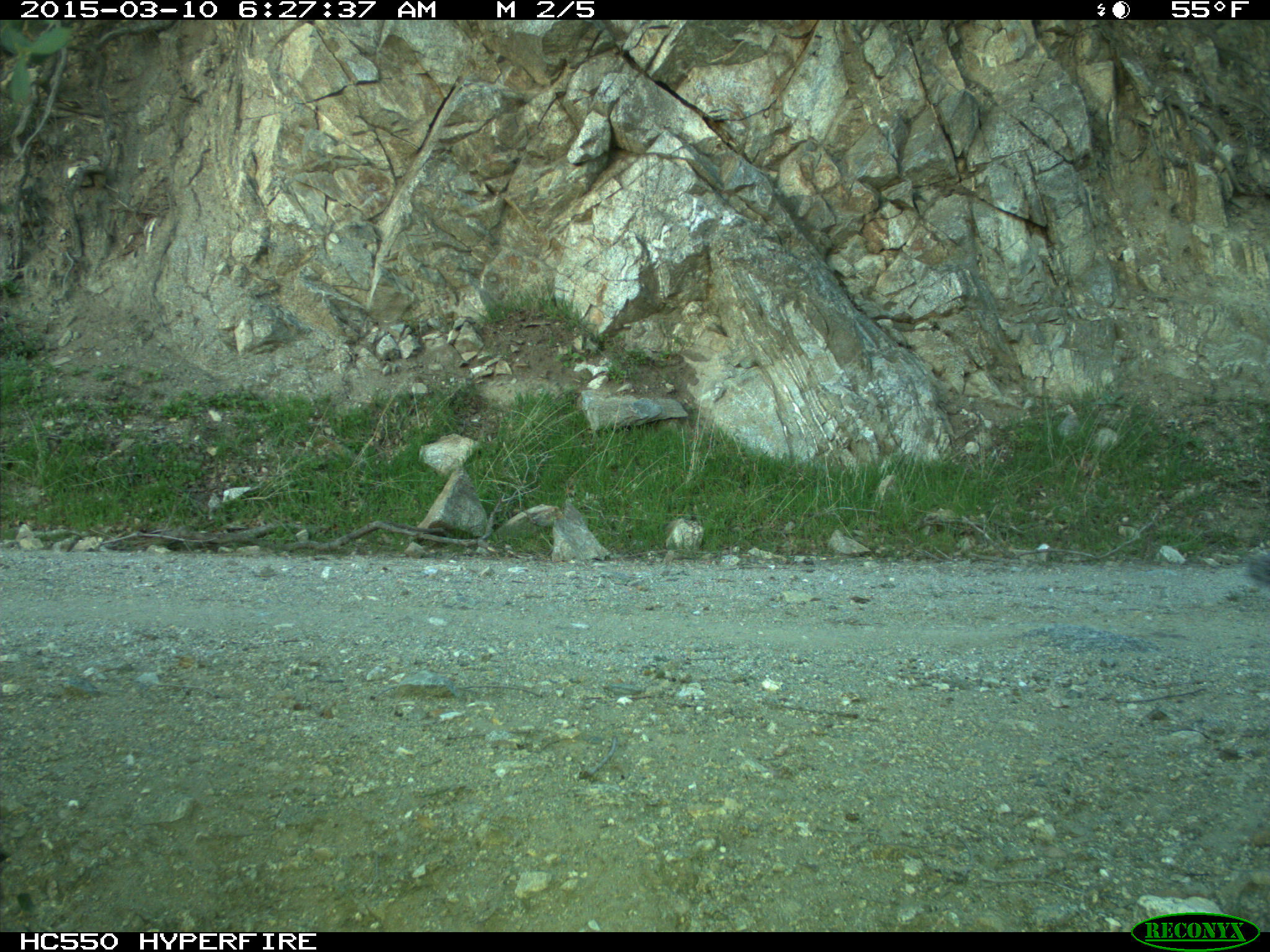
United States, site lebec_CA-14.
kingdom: Animalia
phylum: Chordata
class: Mammalia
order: Rodentia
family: Sciuridae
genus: Sciurus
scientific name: Sciurus carolinensis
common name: eastern gray squirrel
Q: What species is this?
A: Sciurus carolinensis (eastern gray squirrel).